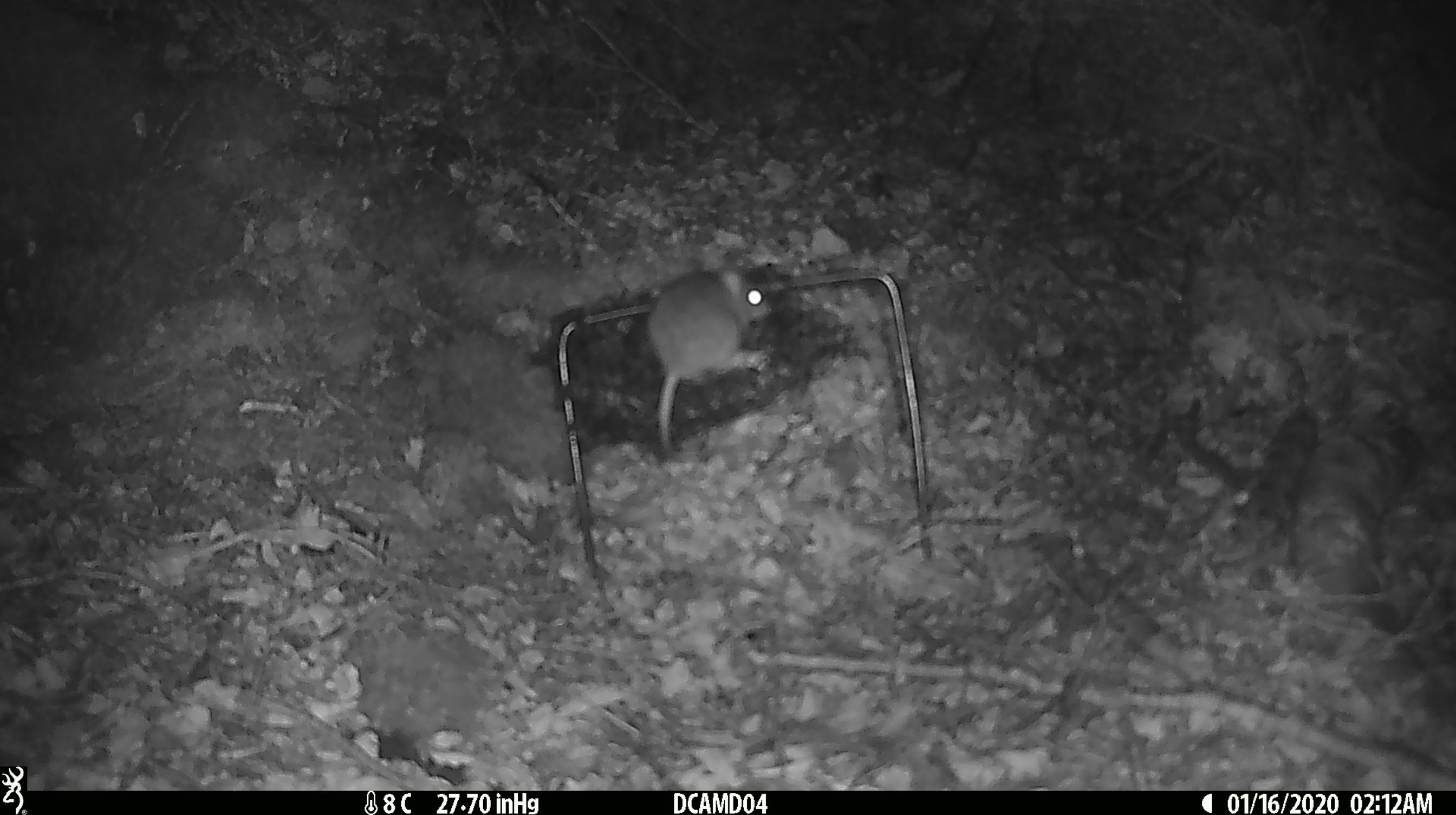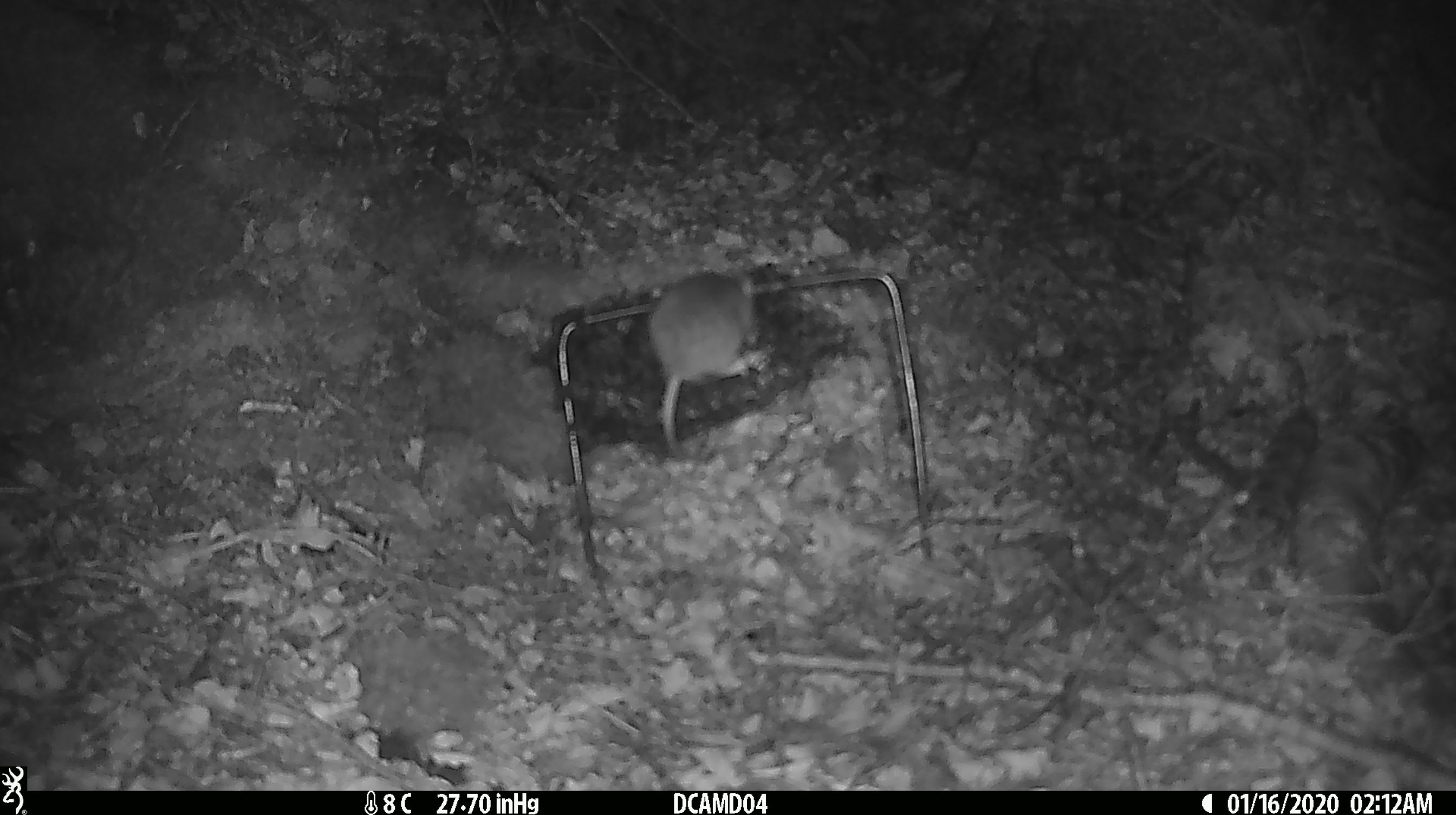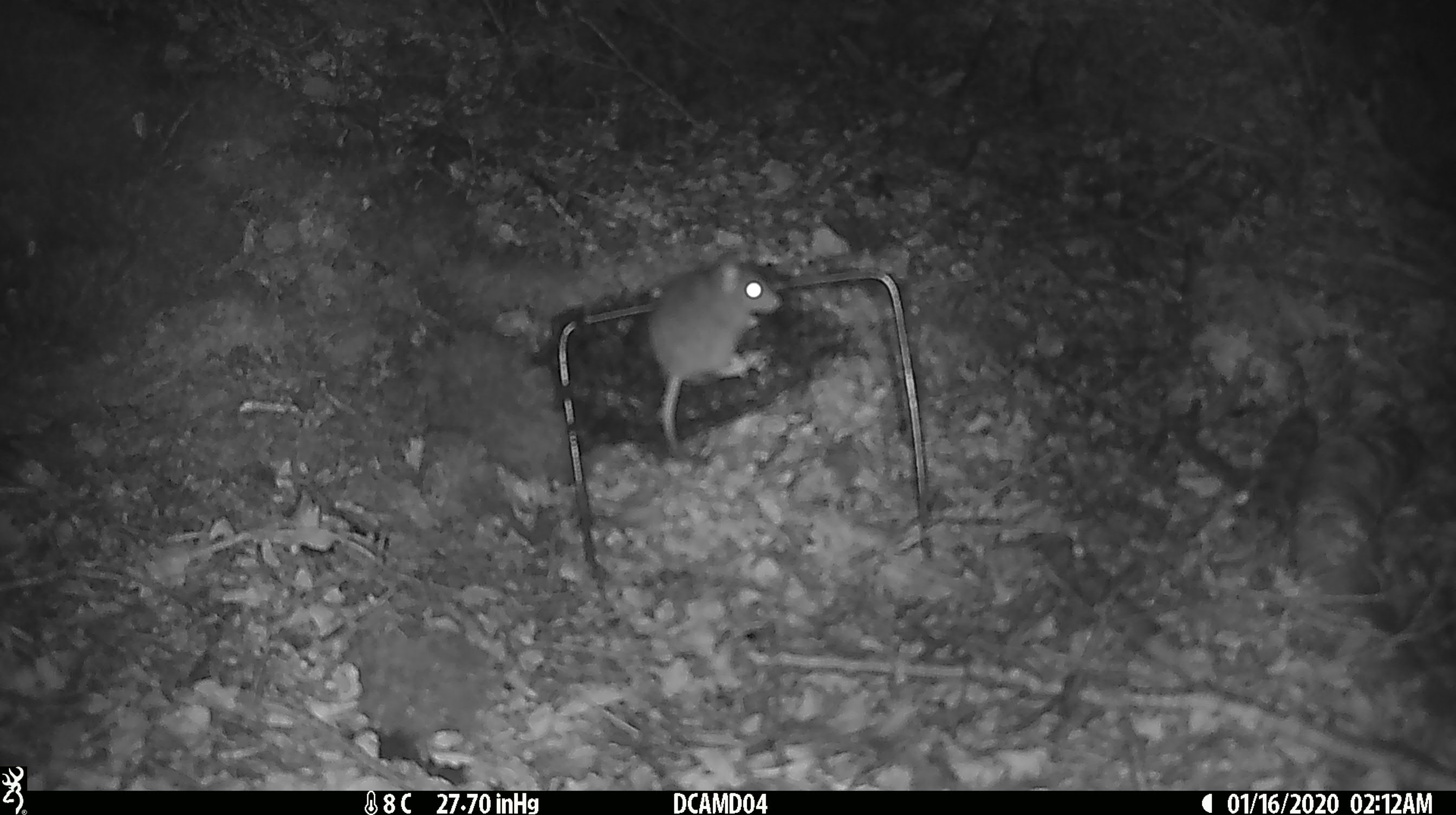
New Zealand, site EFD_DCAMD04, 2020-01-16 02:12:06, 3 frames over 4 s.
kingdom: Animalia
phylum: Chordata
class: Mammalia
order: Rodentia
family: Muridae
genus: Mus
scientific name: Mus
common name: mouse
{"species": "mouse (Mus)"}